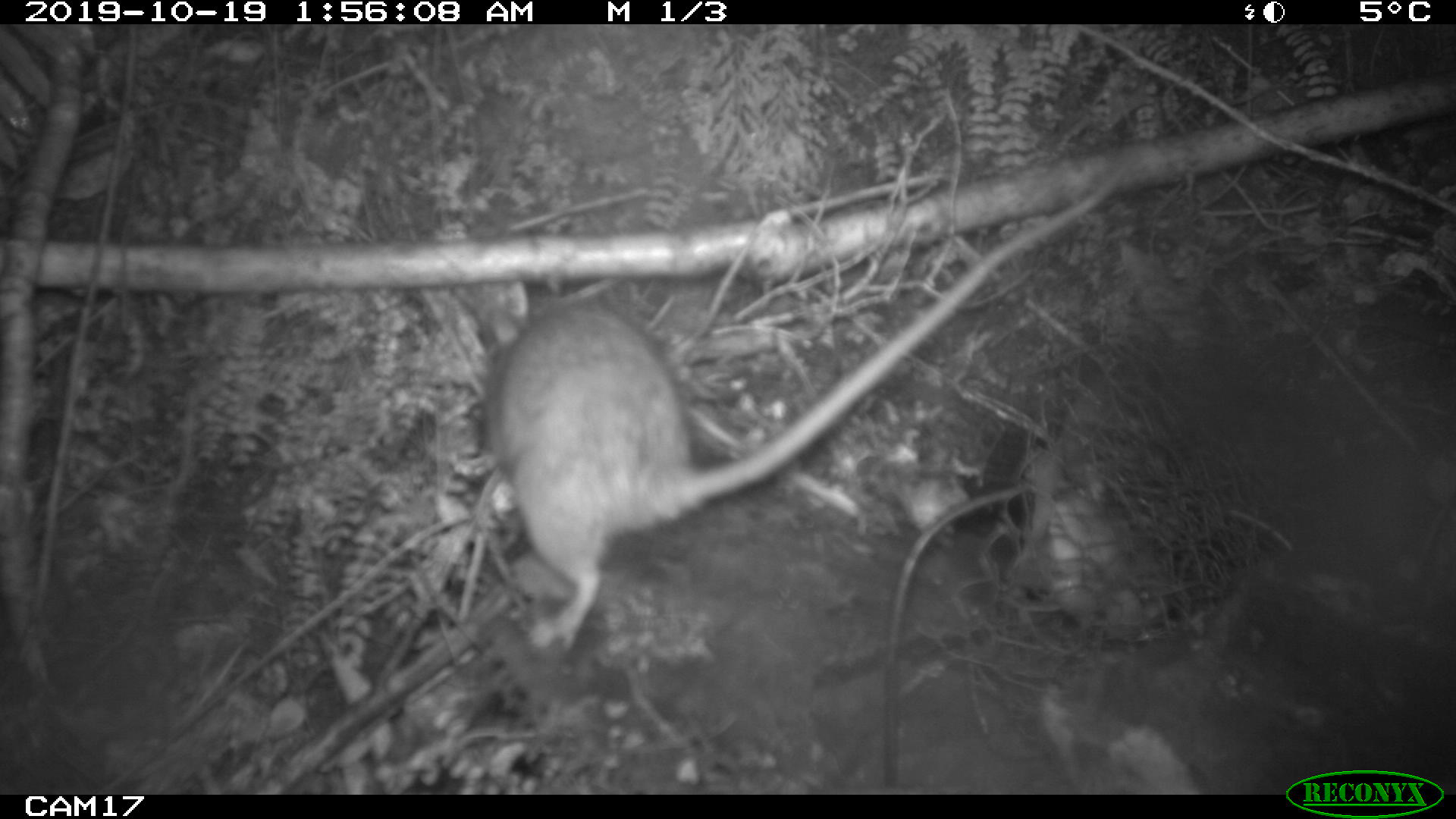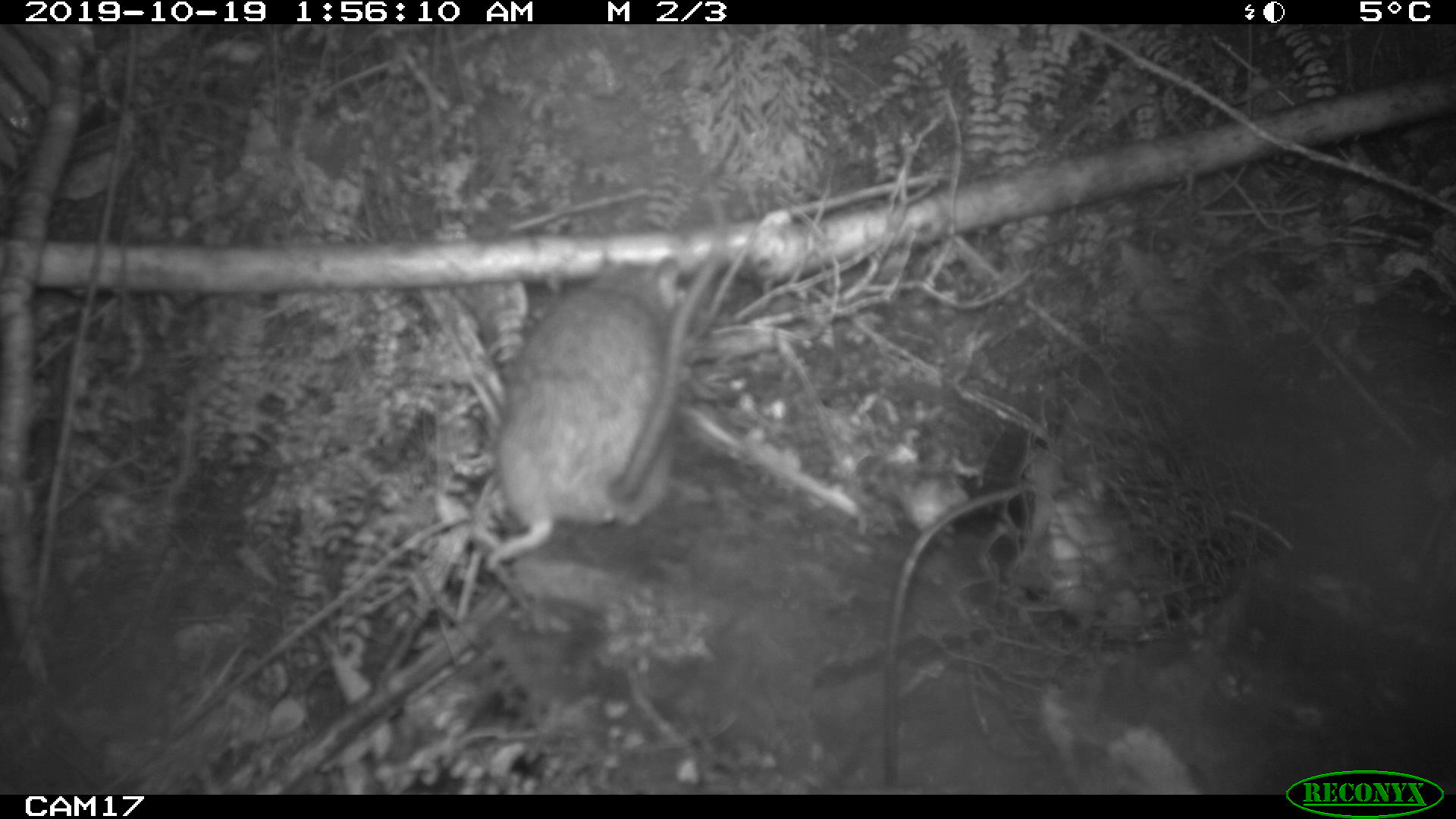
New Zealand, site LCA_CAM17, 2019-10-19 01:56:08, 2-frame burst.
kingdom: Animalia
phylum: Chordata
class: Mammalia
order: Rodentia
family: Muridae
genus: Rattus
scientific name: Rattus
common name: rat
Rat (Rattus).